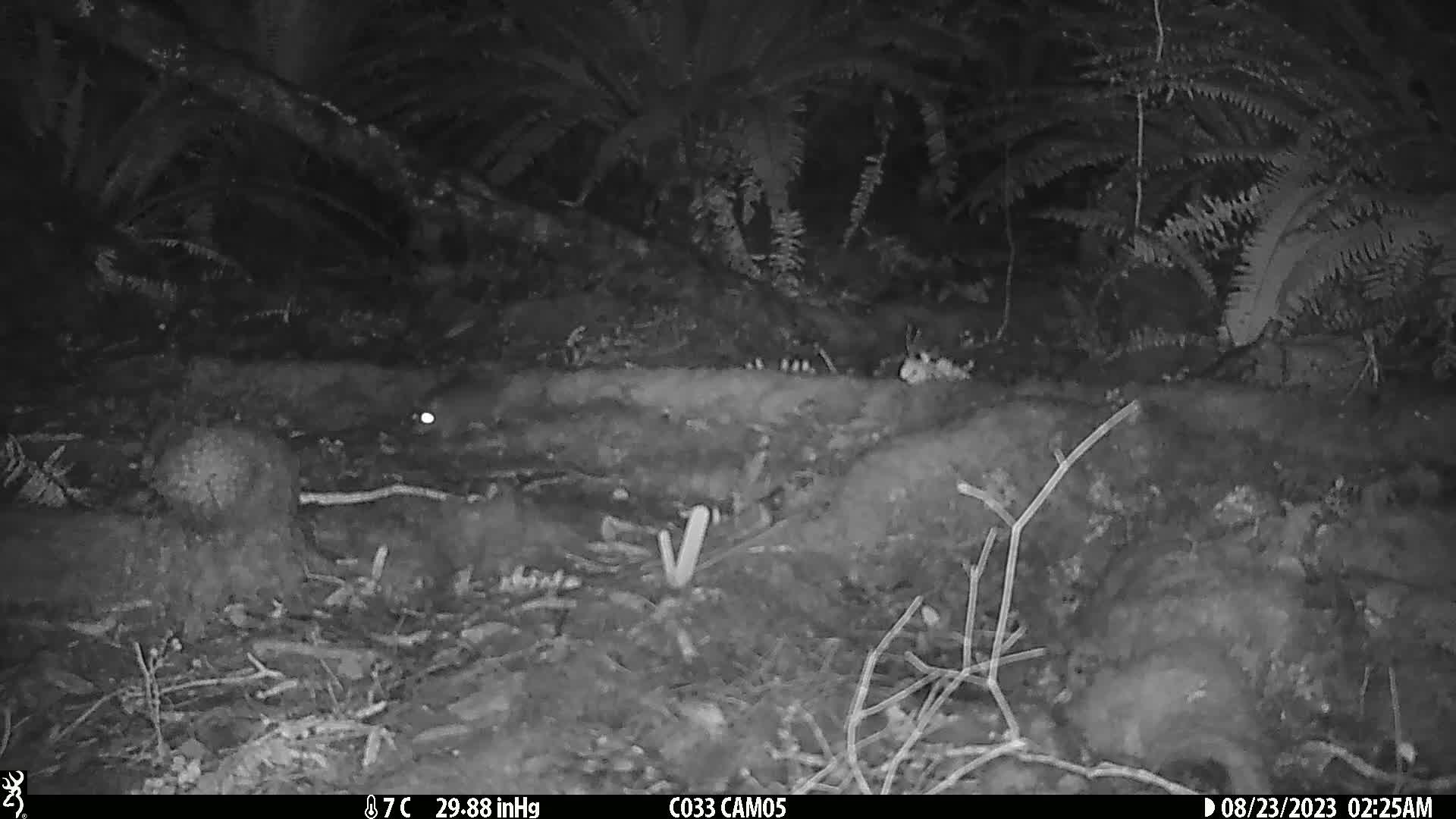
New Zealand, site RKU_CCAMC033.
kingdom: Animalia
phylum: Chordata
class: Mammalia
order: Rodentia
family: Muridae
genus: Rattus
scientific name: Rattus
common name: rat